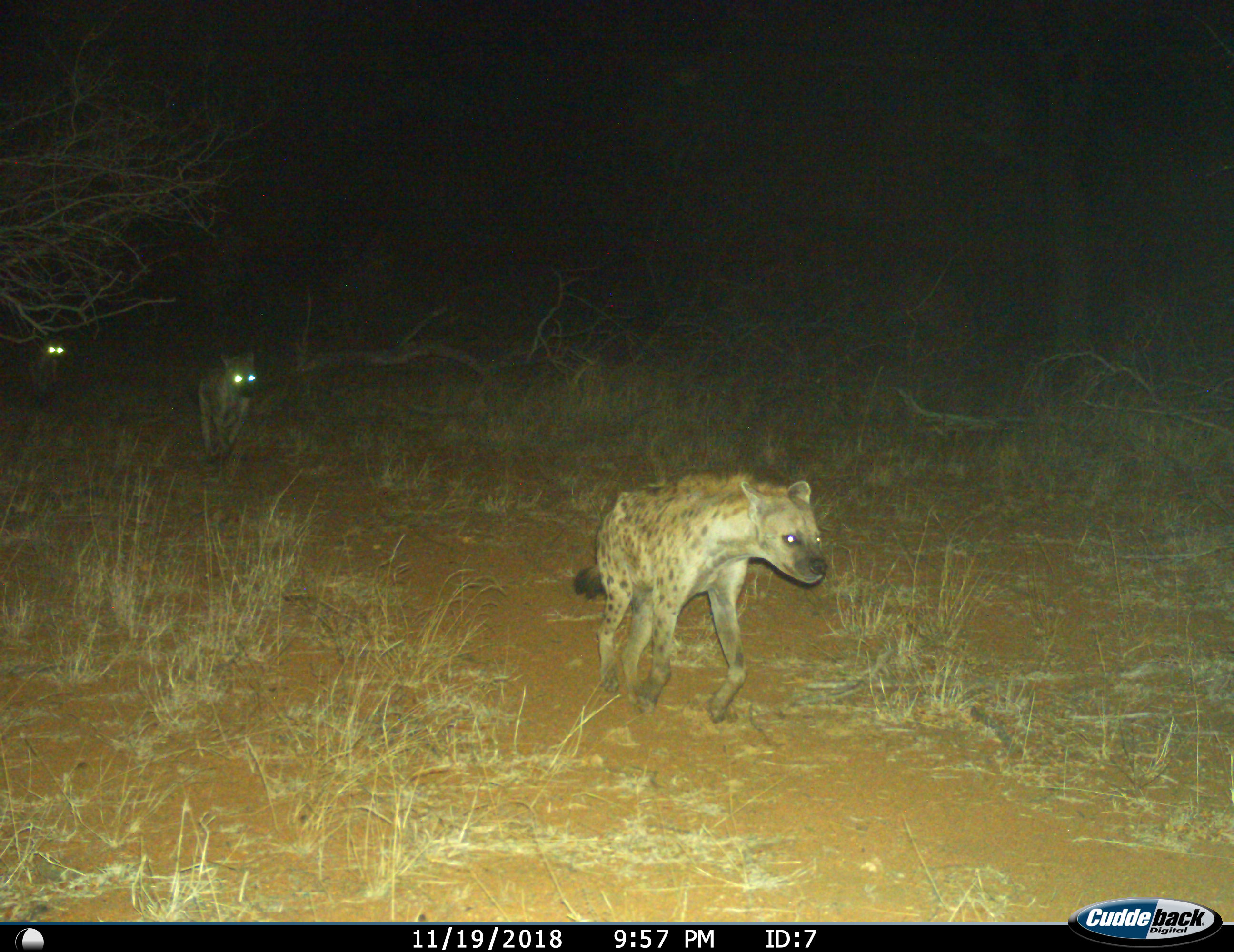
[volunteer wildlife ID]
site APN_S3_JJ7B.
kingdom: Animalia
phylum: Chordata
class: Mammalia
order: Carnivora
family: Hyaenidae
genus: Crocuta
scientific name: Crocuta crocuta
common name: spotted hyena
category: hyenaspotted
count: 3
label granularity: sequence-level